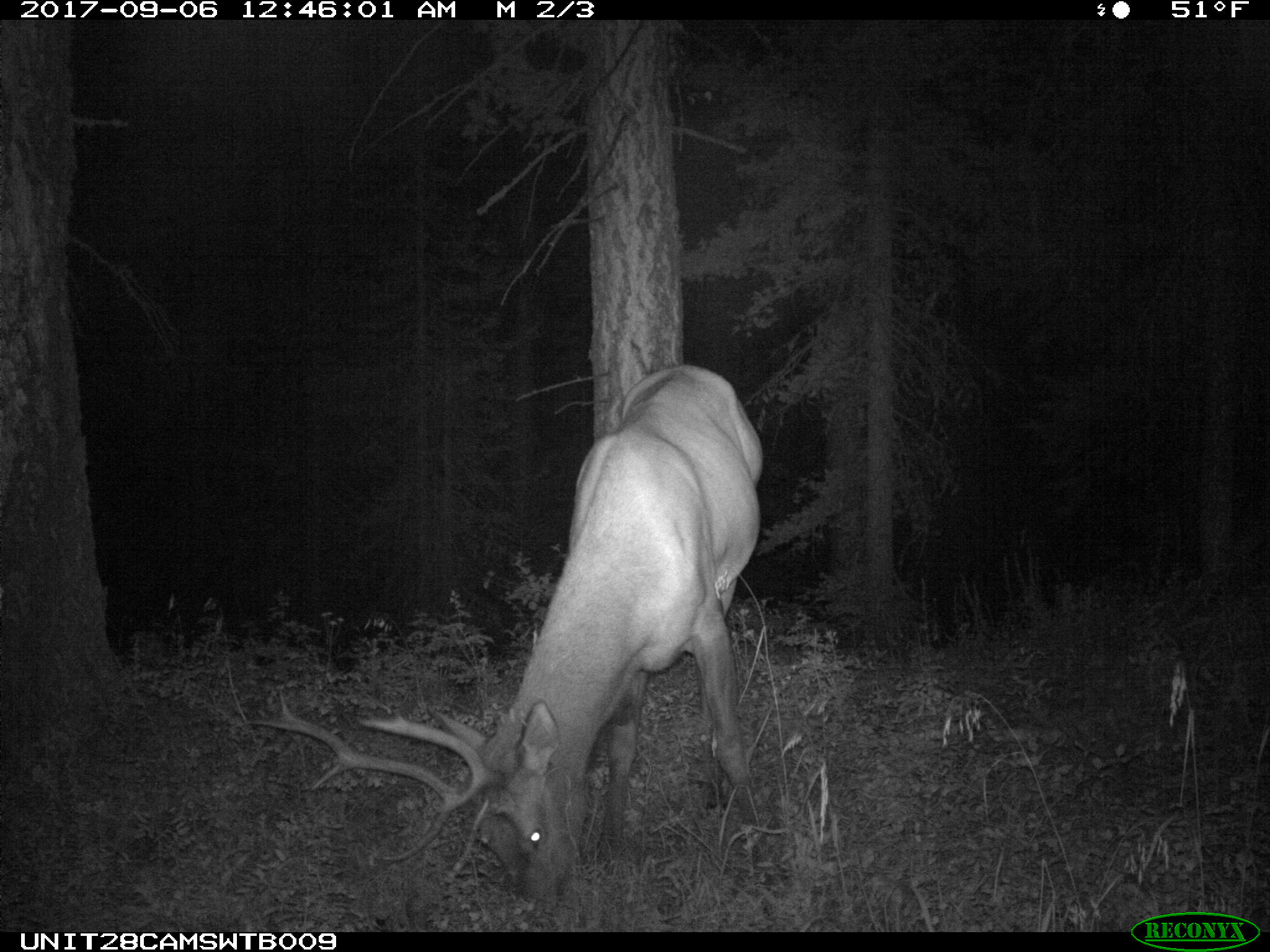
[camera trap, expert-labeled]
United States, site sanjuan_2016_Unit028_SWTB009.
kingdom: Animalia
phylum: Chordata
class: Mammalia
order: Artiodactyla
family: Cervidae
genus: Cervus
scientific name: Cervus elaphus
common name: red deer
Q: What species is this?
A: Cervus elaphus (red deer).